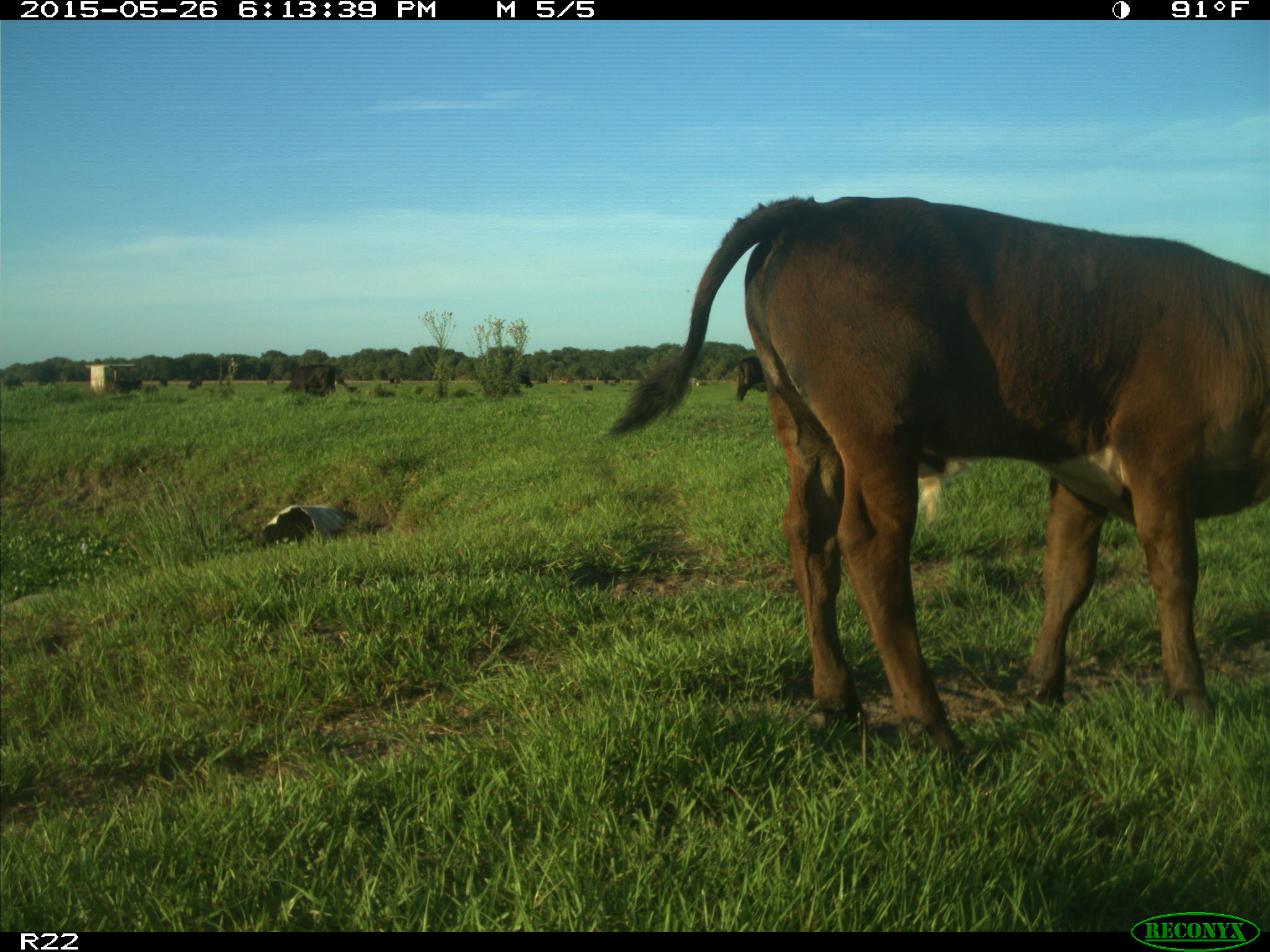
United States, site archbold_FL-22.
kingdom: Animalia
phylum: Chordata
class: Mammalia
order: Artiodactyla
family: Bovidae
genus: Bos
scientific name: Bos taurus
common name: domestic cow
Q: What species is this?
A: Bos taurus (domestic cow).